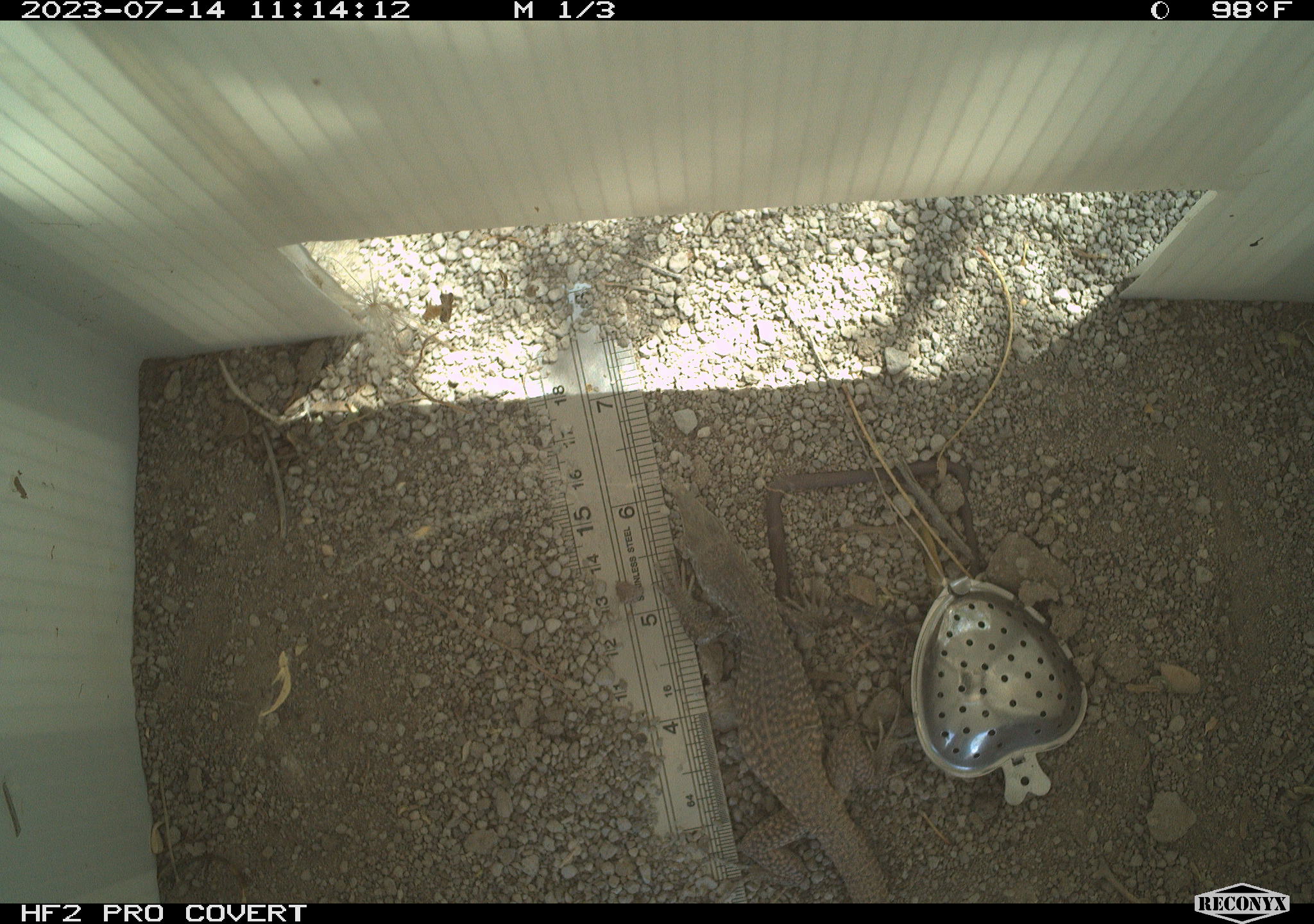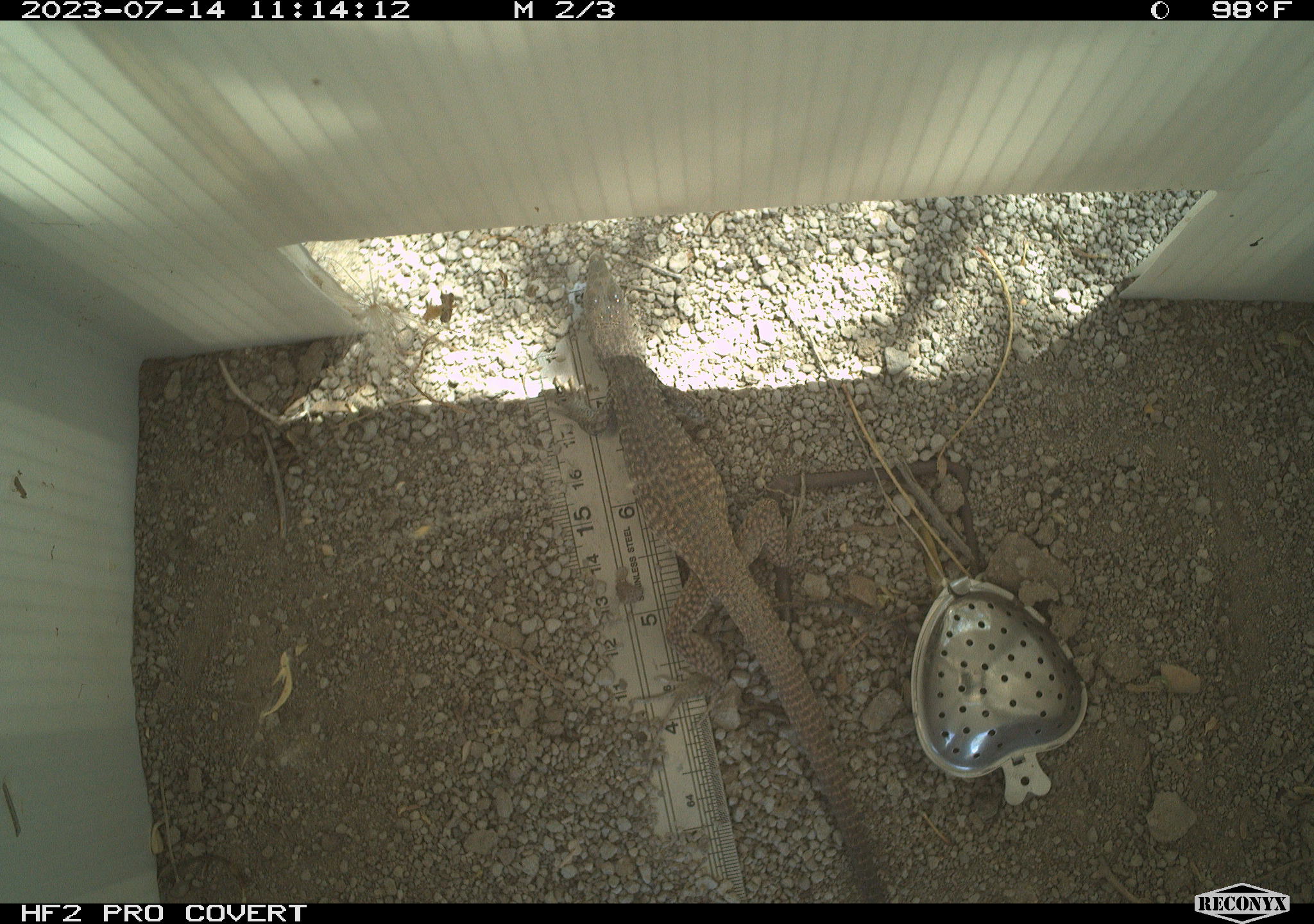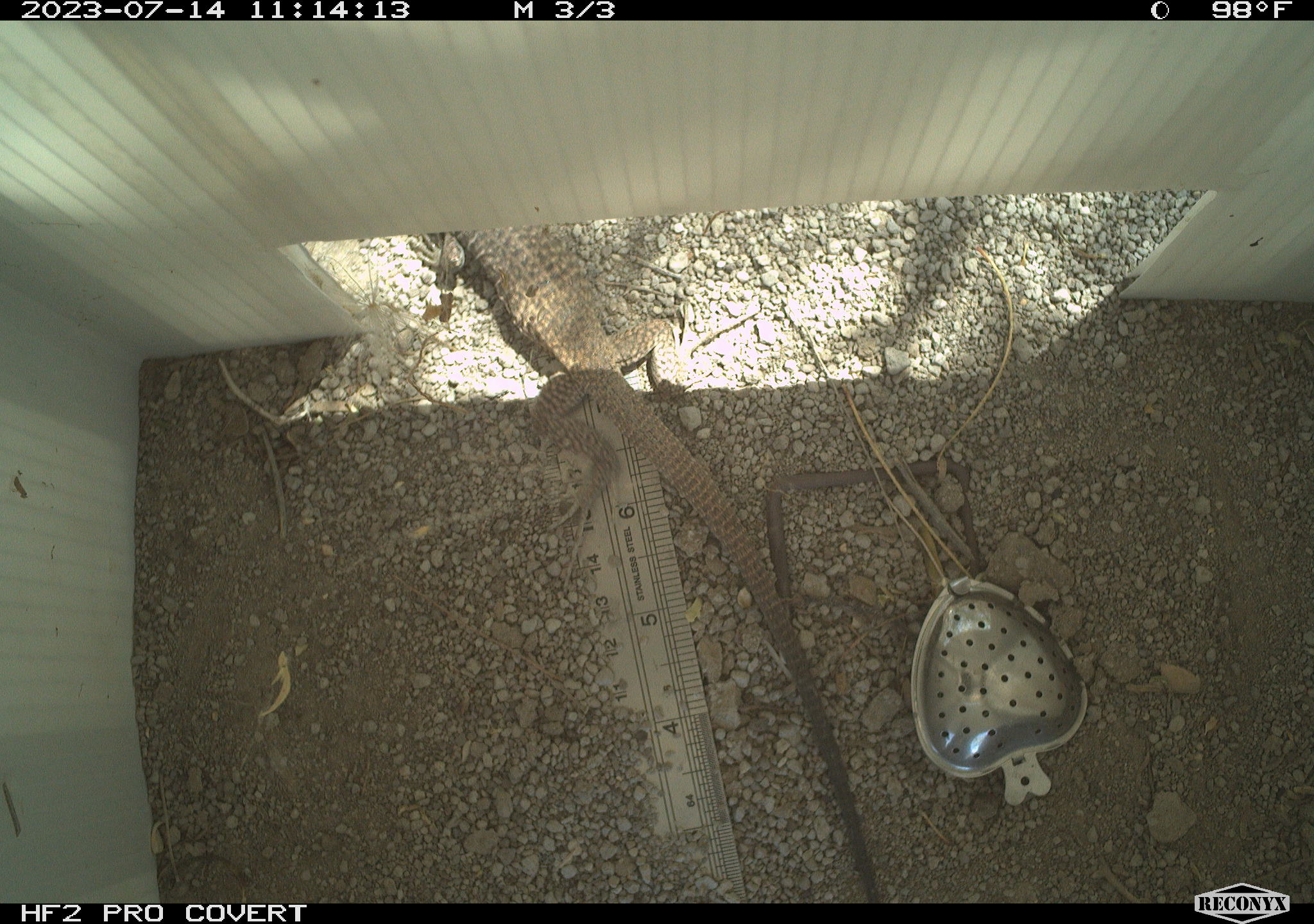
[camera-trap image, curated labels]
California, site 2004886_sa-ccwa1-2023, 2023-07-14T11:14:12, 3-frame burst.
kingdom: Animalia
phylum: Chordata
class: Reptilia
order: Squamata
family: Teiidae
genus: Aspidoscelis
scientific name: Aspidoscelis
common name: whiptail lizards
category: aspidoscelis species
Aspidoscelis species (whiptail lizards) (Aspidoscelis).